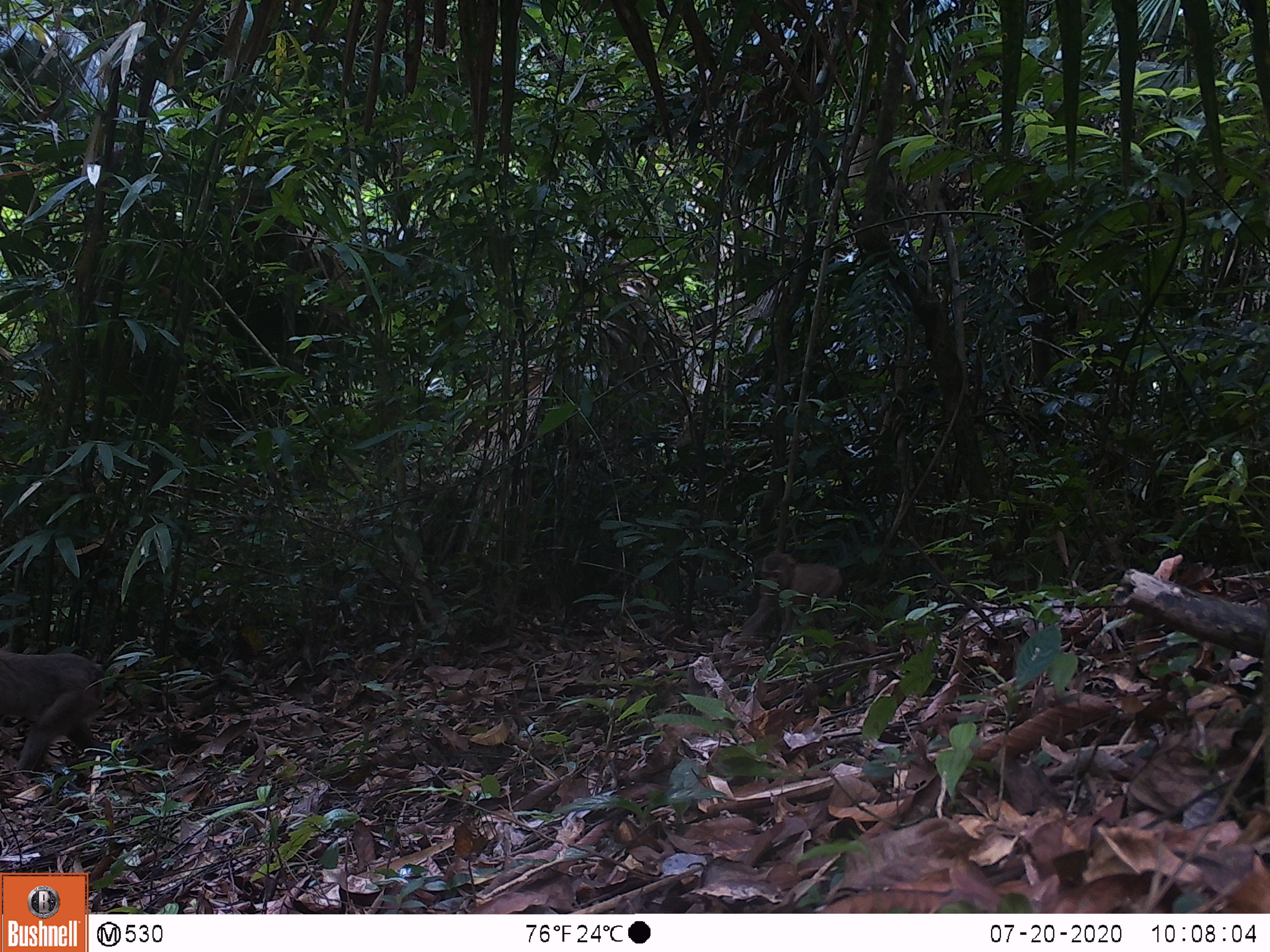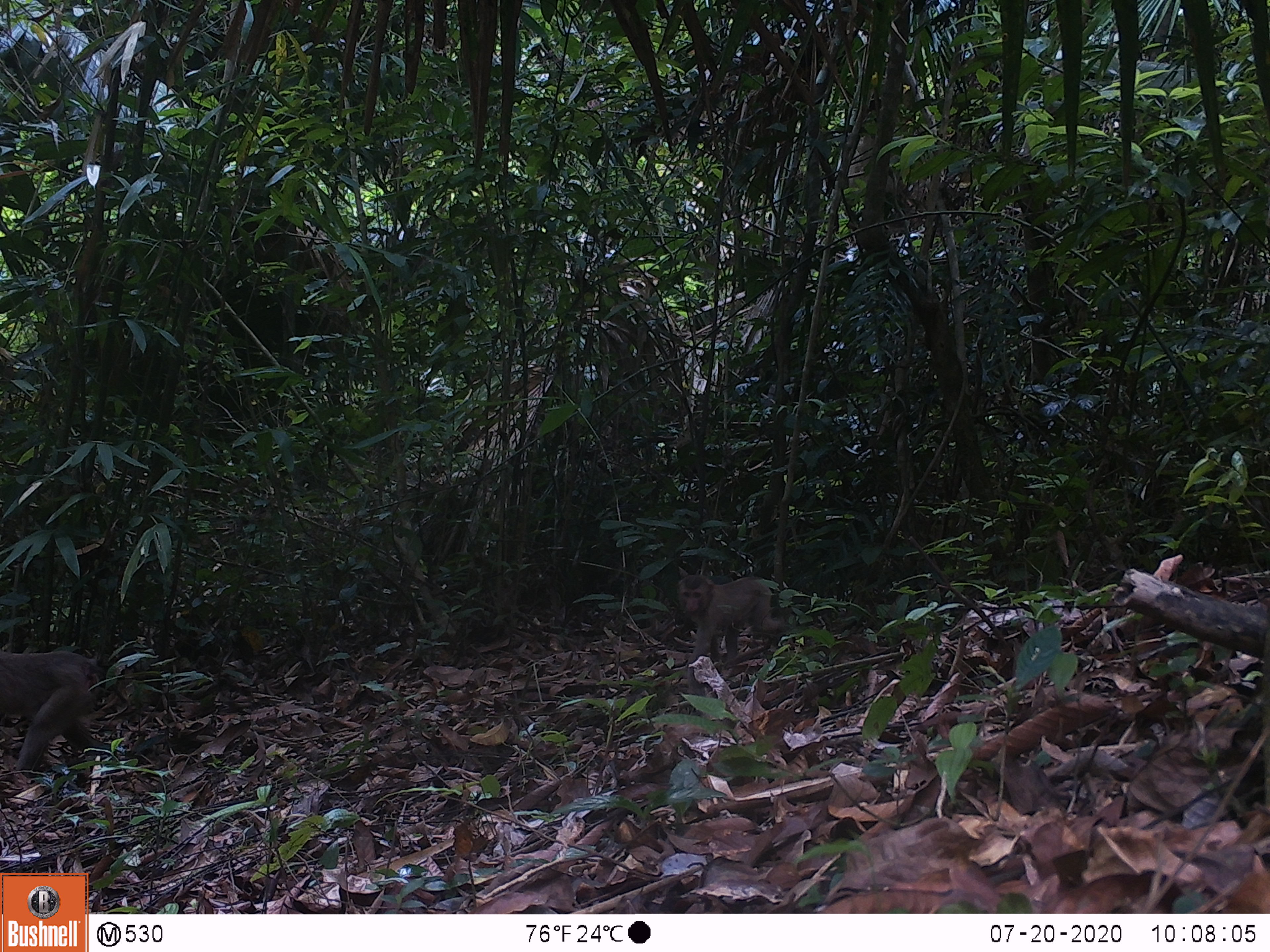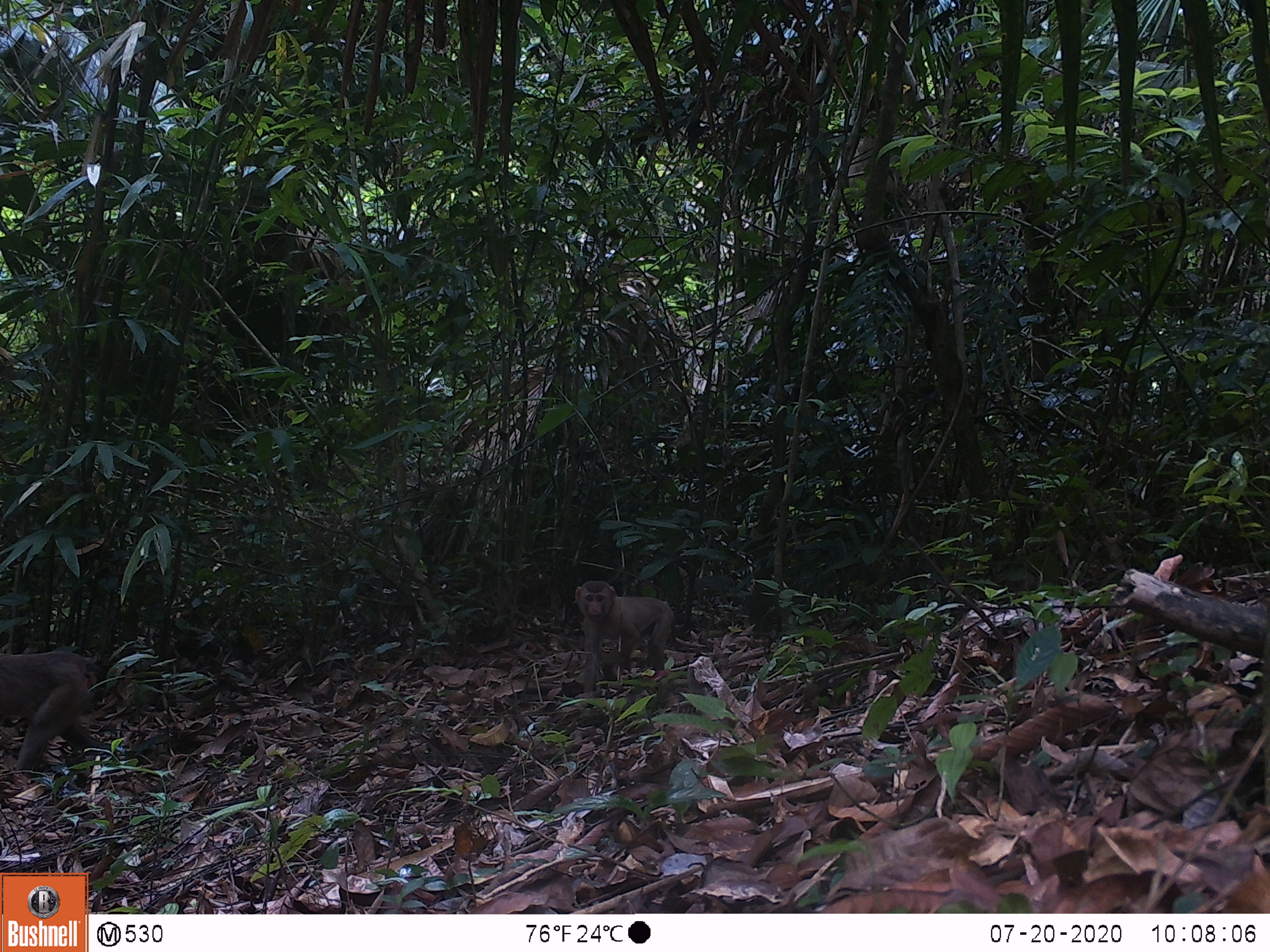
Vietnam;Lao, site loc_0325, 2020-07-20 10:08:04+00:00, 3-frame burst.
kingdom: Animalia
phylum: Chordata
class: Mammalia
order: Primates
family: Cercopithecidae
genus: Macaca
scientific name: Macaca nemestrina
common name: pig-tailed macaque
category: pig tailed macaque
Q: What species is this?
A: Pig tailed macaque (pig-tailed macaque) (Macaca nemestrina).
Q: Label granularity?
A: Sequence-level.